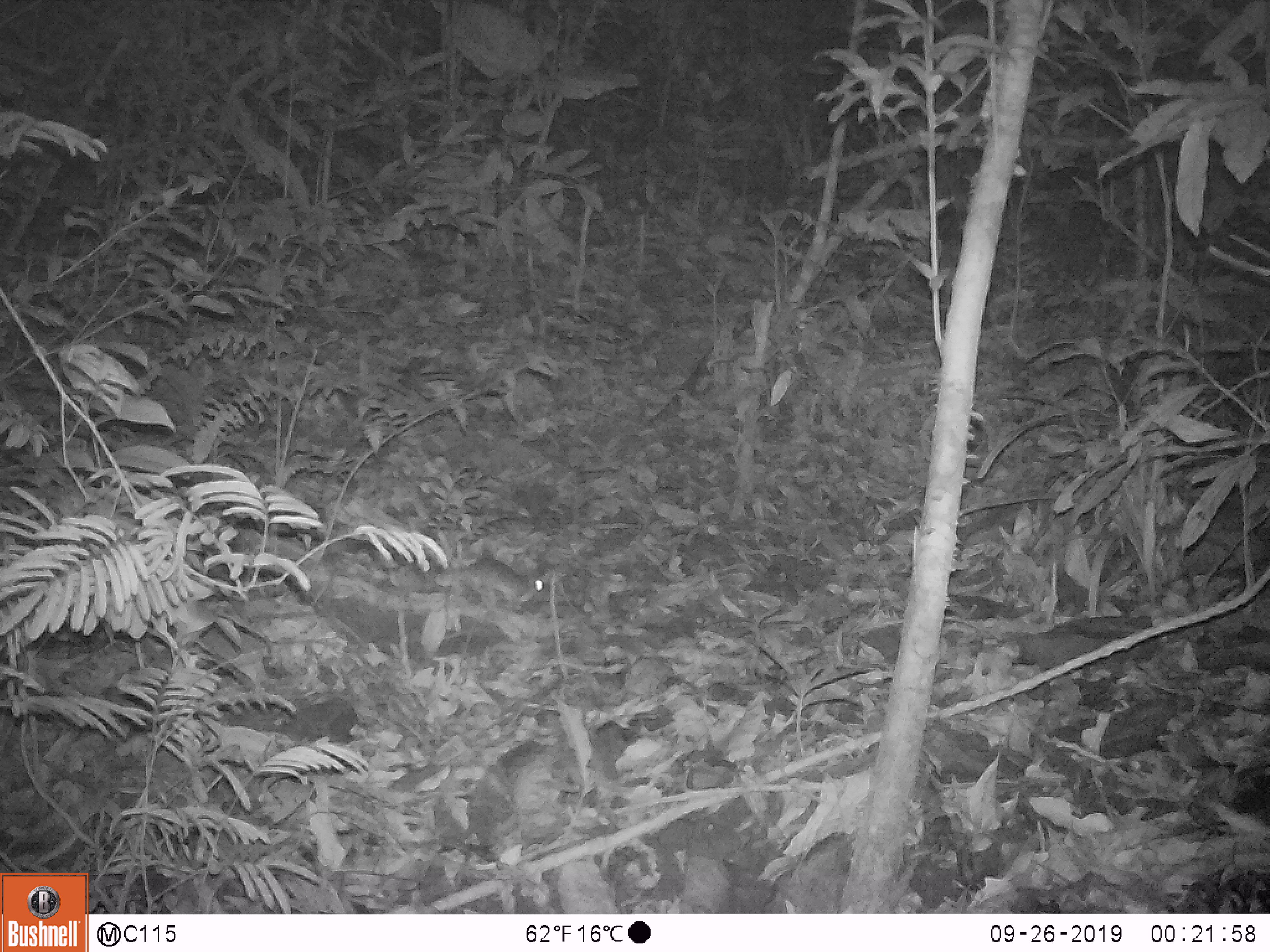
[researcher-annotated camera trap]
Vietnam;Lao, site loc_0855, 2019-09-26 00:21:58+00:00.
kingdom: Animalia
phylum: Chordata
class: Mammalia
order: Rodentia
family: Muridae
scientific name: Muridae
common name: old-world mice and rats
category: unidentified murid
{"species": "unidentified murid (old-world mice and rats) (Muridae)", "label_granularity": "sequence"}